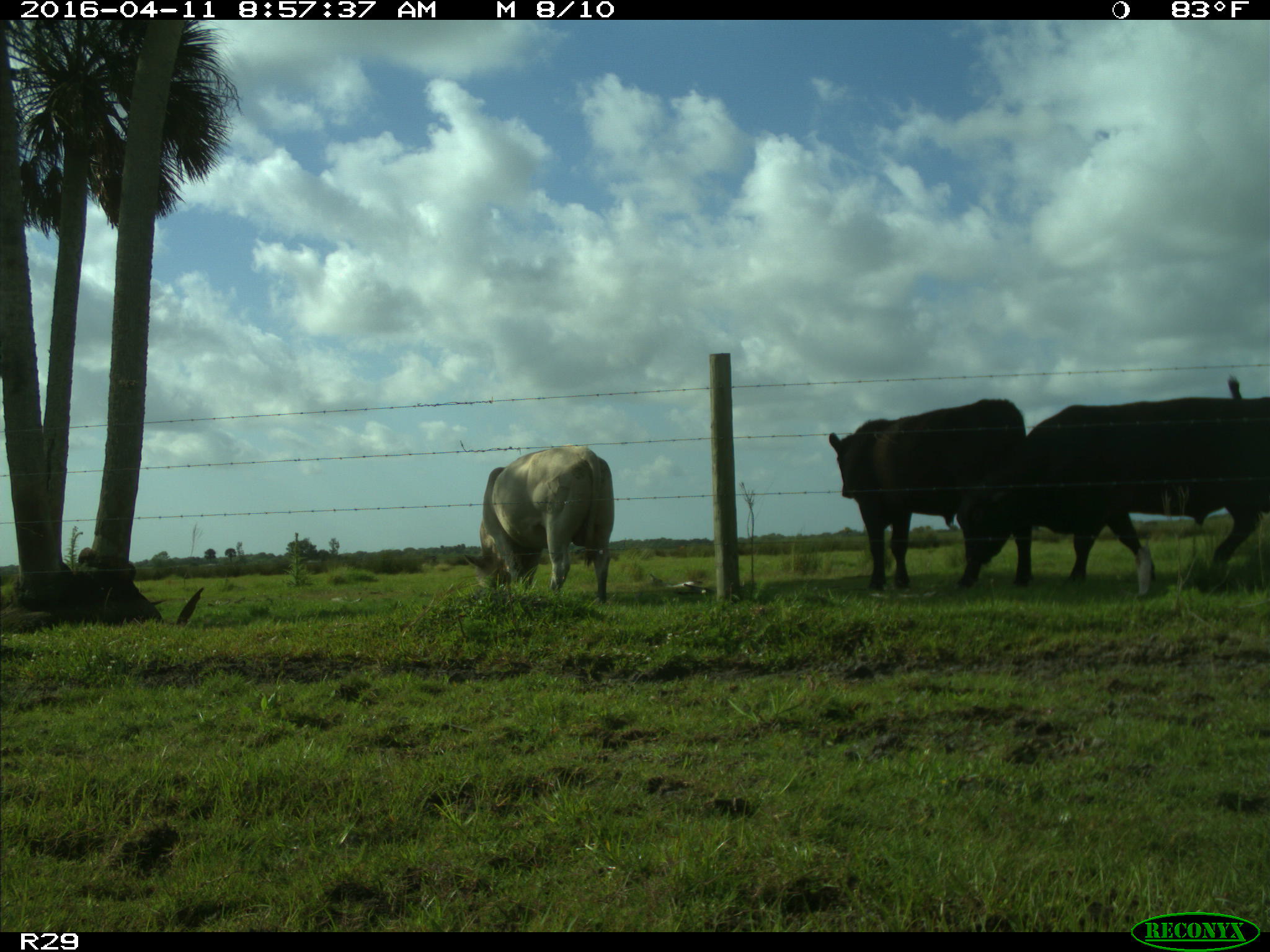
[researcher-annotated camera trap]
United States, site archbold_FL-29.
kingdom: Animalia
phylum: Chordata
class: Mammalia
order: Artiodactyla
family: Bovidae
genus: Bos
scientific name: Bos taurus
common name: domestic cow